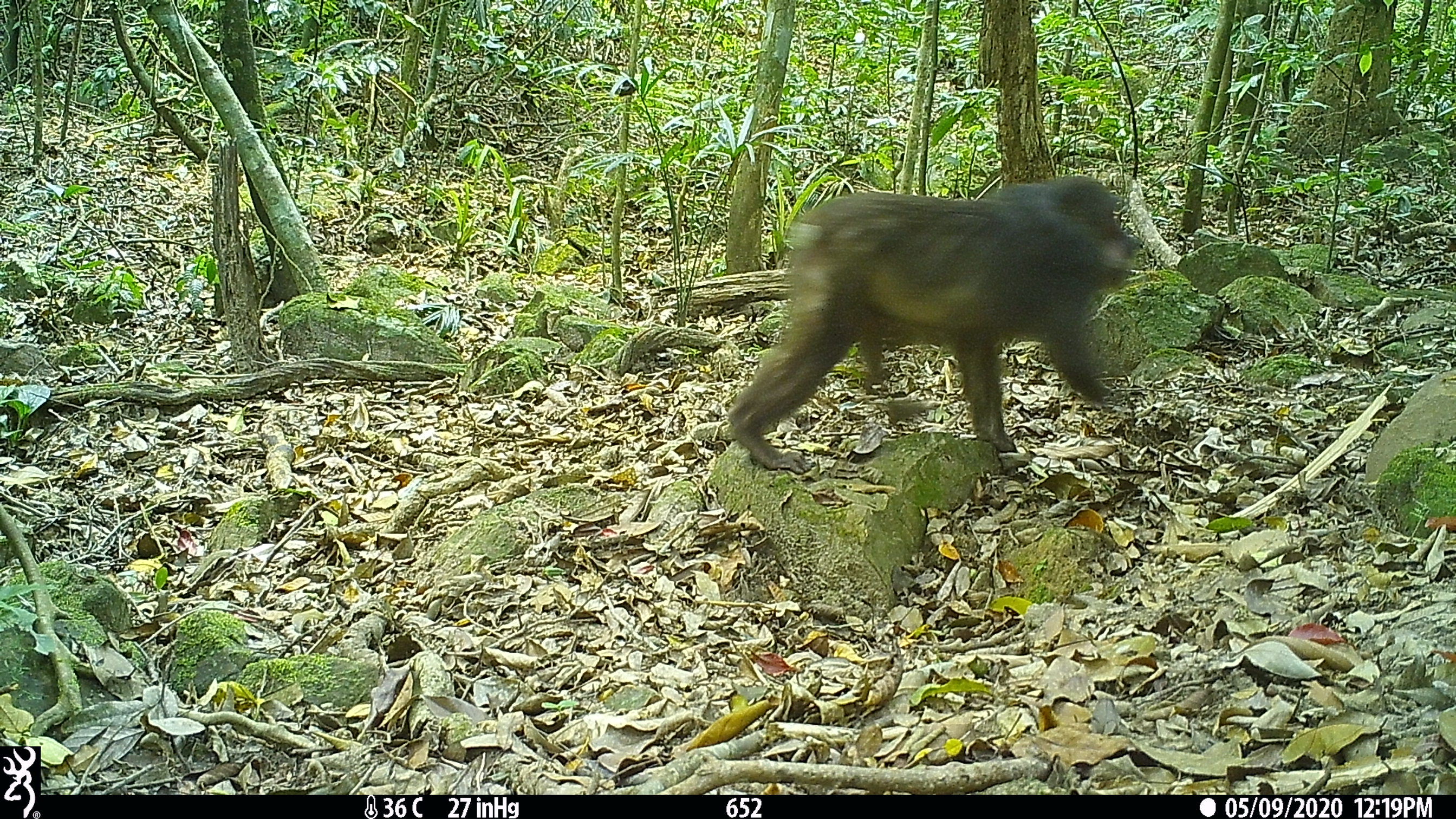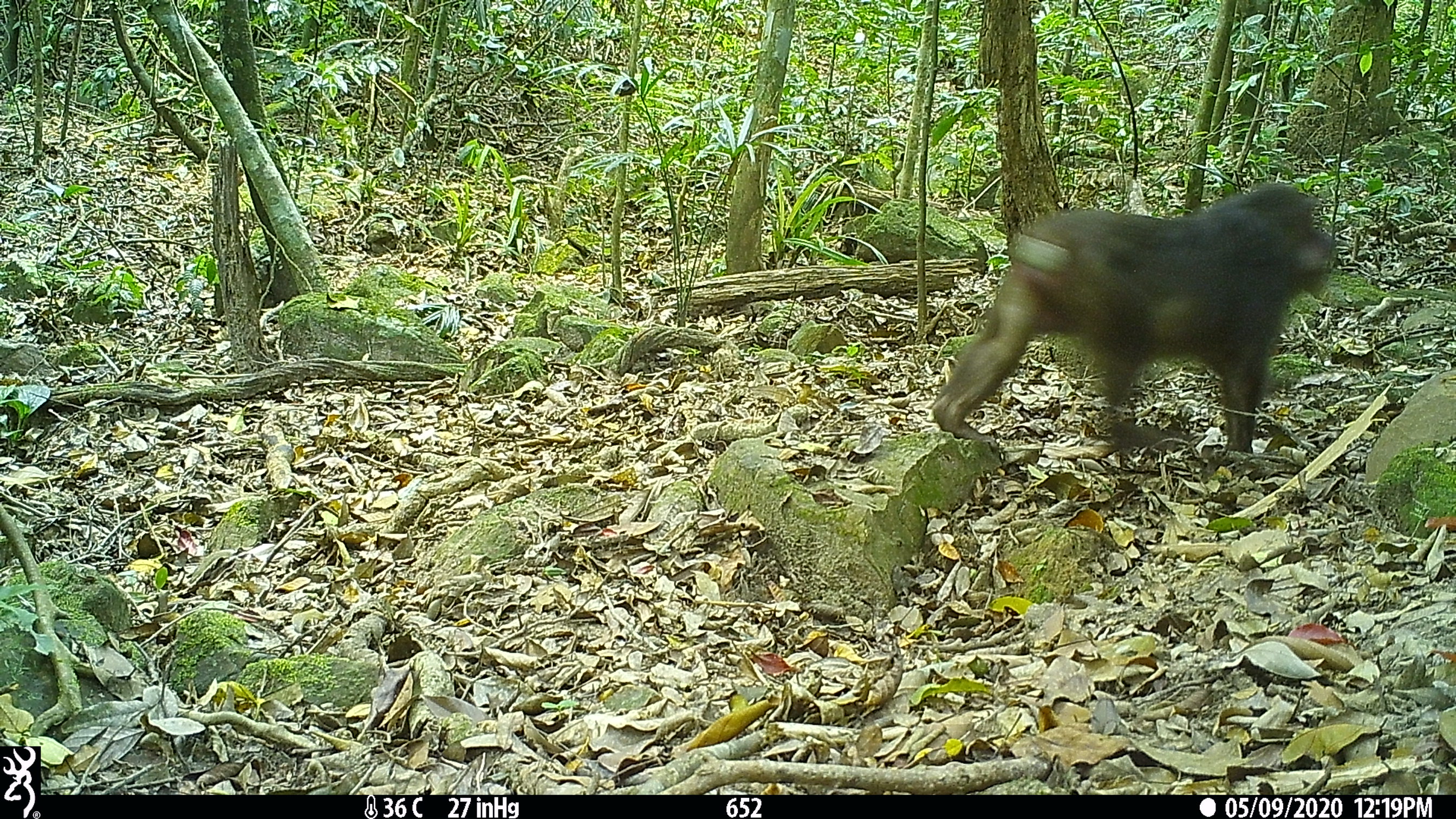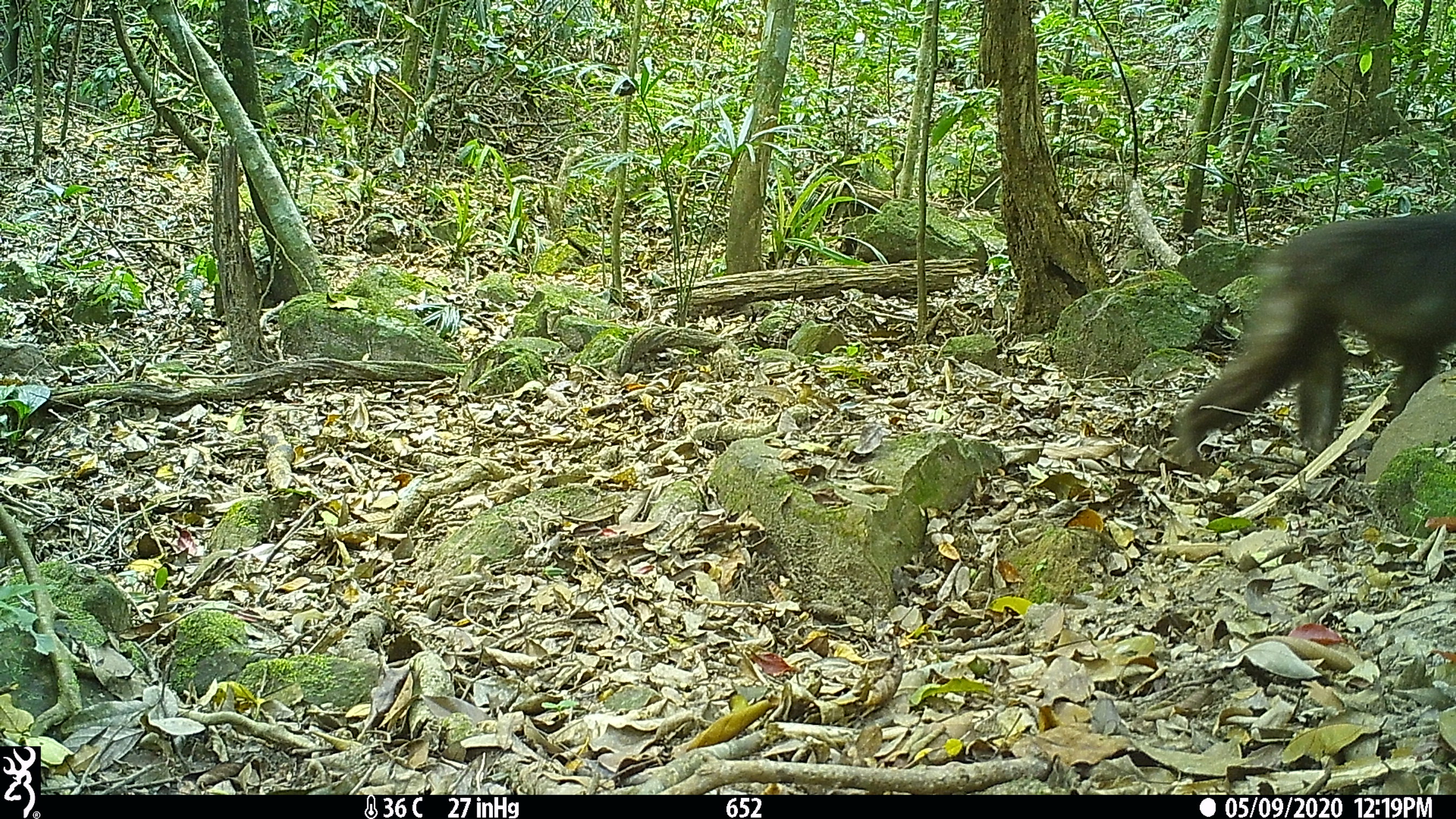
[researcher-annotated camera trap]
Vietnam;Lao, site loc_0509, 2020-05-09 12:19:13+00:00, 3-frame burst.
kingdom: Animalia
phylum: Chordata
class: Mammalia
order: Primates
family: Cercopithecidae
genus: Macaca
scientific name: Macaca arctoides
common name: stump-tailed macaque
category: stump tailed macaque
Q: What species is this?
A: Stump tailed macaque (stump-tailed macaque) (Macaca arctoides).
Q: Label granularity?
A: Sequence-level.